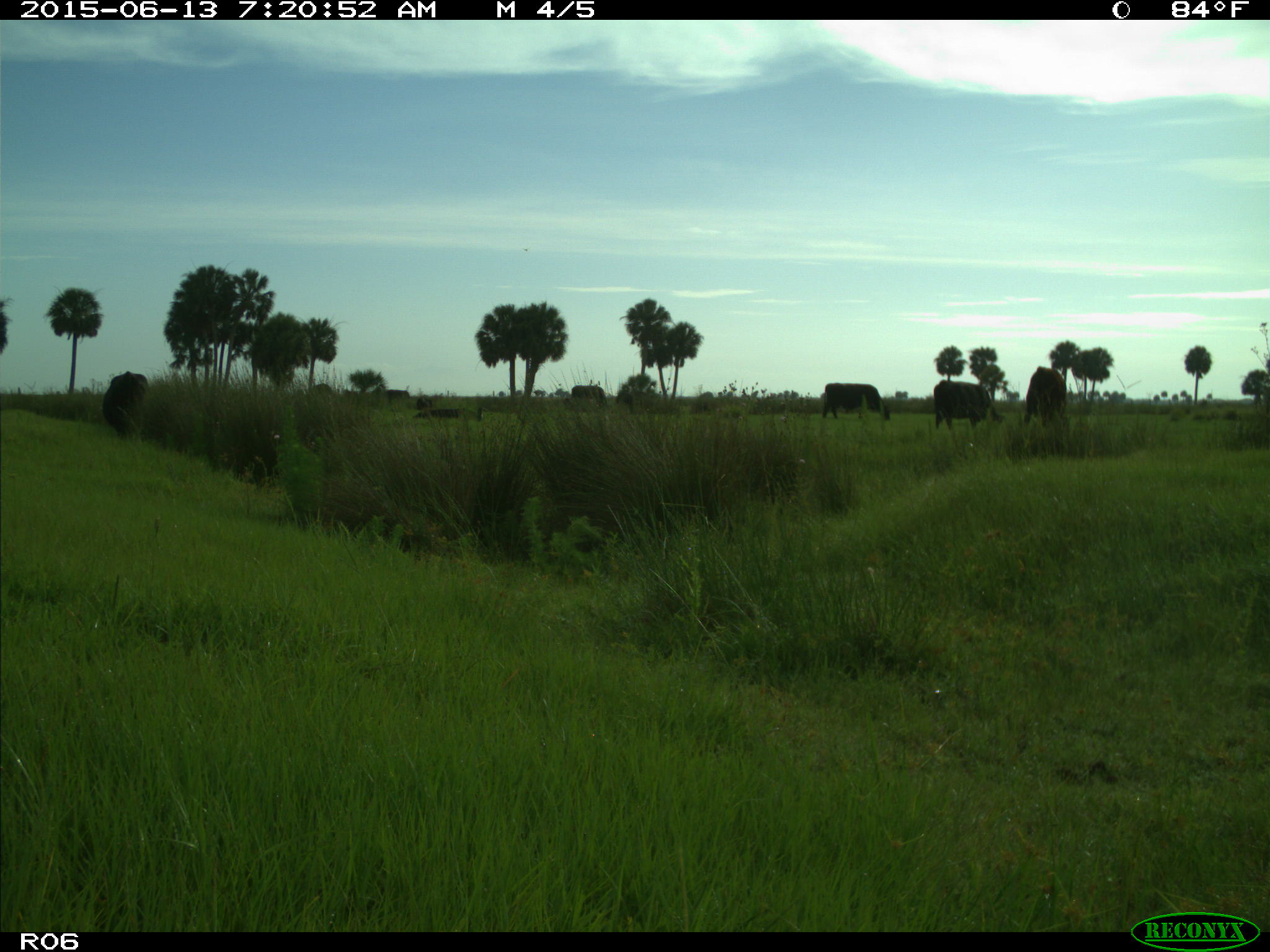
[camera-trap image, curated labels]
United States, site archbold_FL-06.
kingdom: Animalia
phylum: Chordata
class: Mammalia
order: Artiodactyla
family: Bovidae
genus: Bos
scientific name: Bos taurus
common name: domestic cow